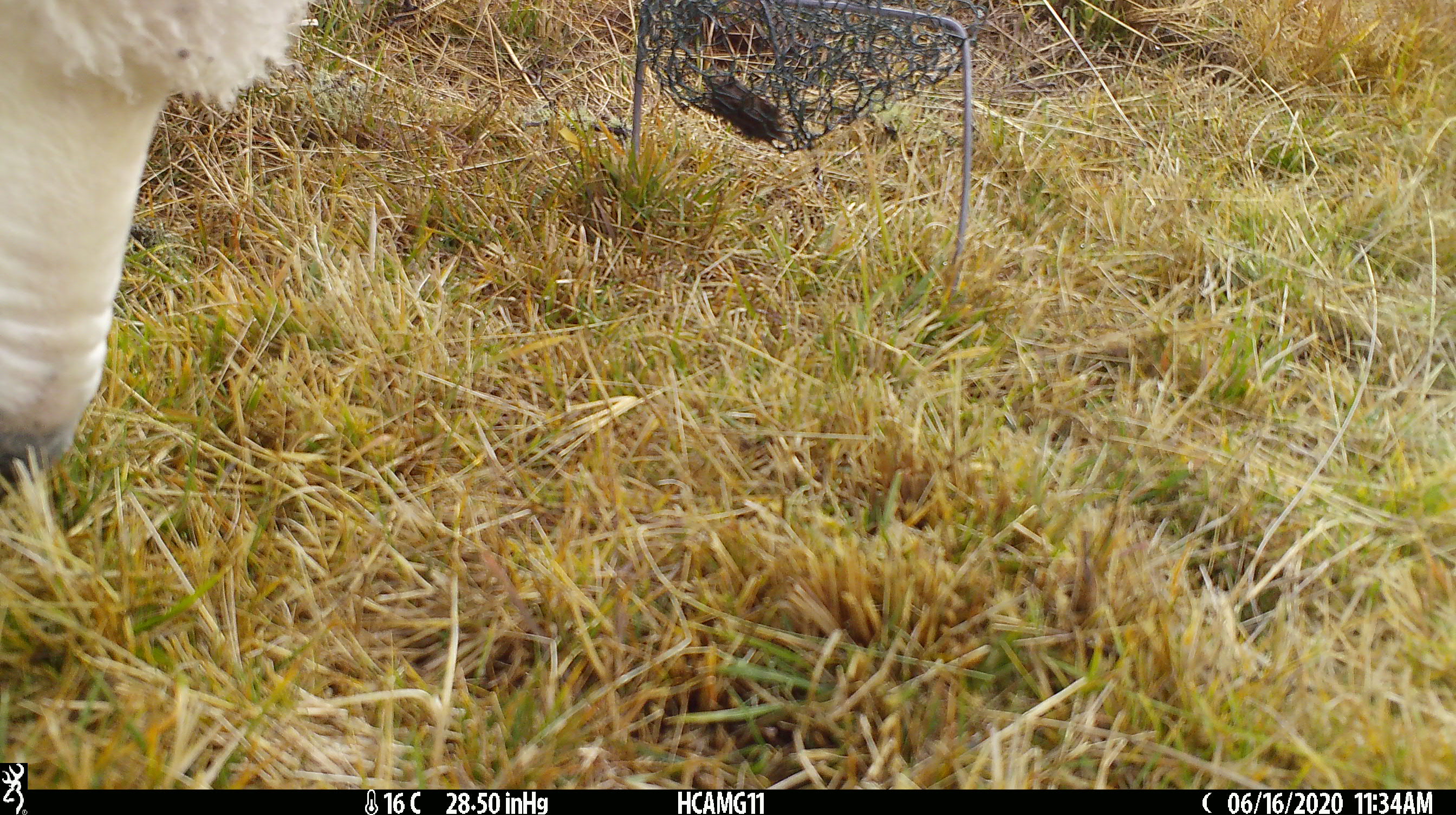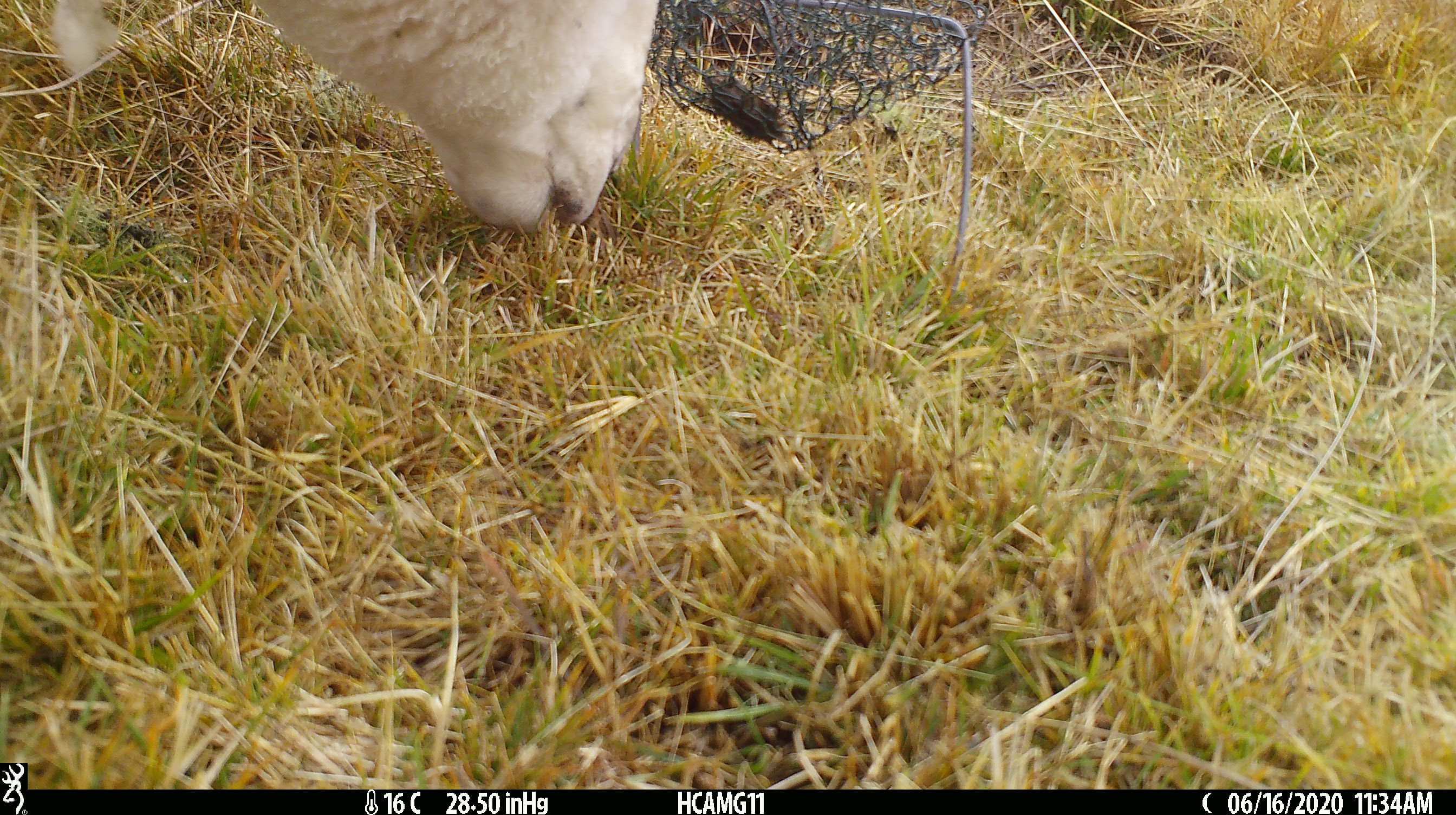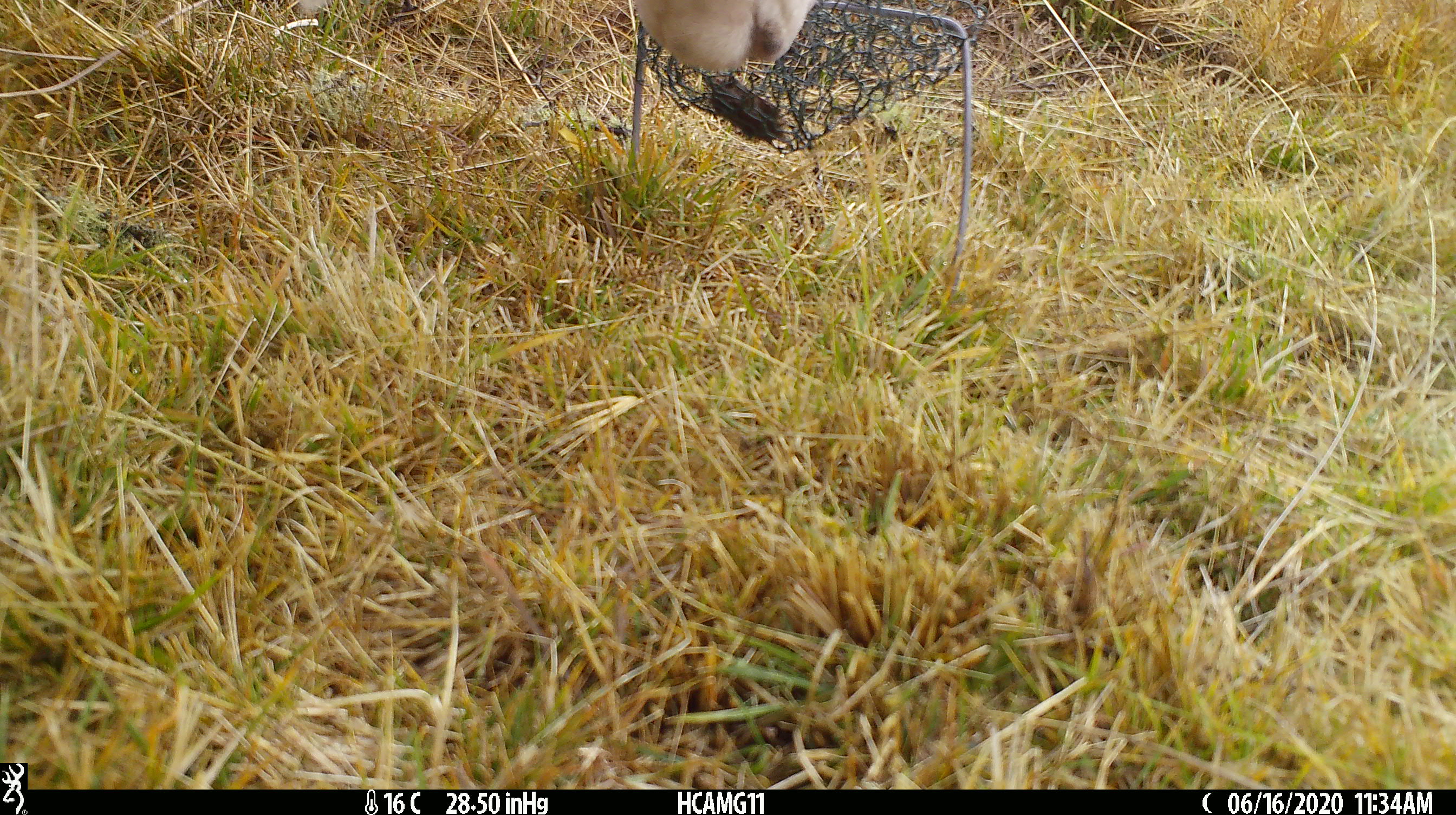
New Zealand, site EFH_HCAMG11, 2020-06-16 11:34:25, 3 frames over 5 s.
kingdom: Animalia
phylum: Chordata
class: Mammalia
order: Artiodactyla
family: Bovidae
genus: Ovis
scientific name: Ovis aries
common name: domestic sheep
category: sheep